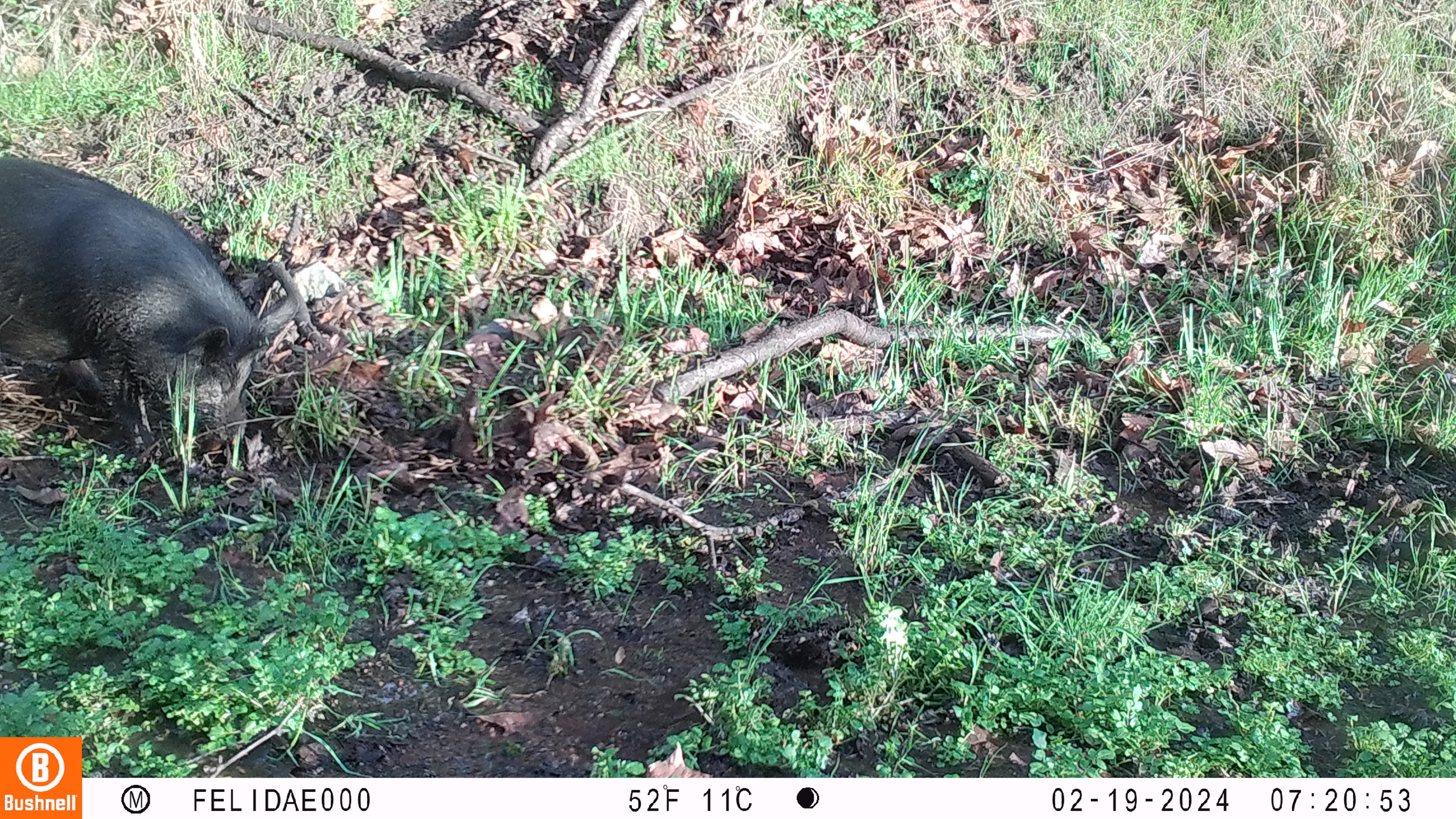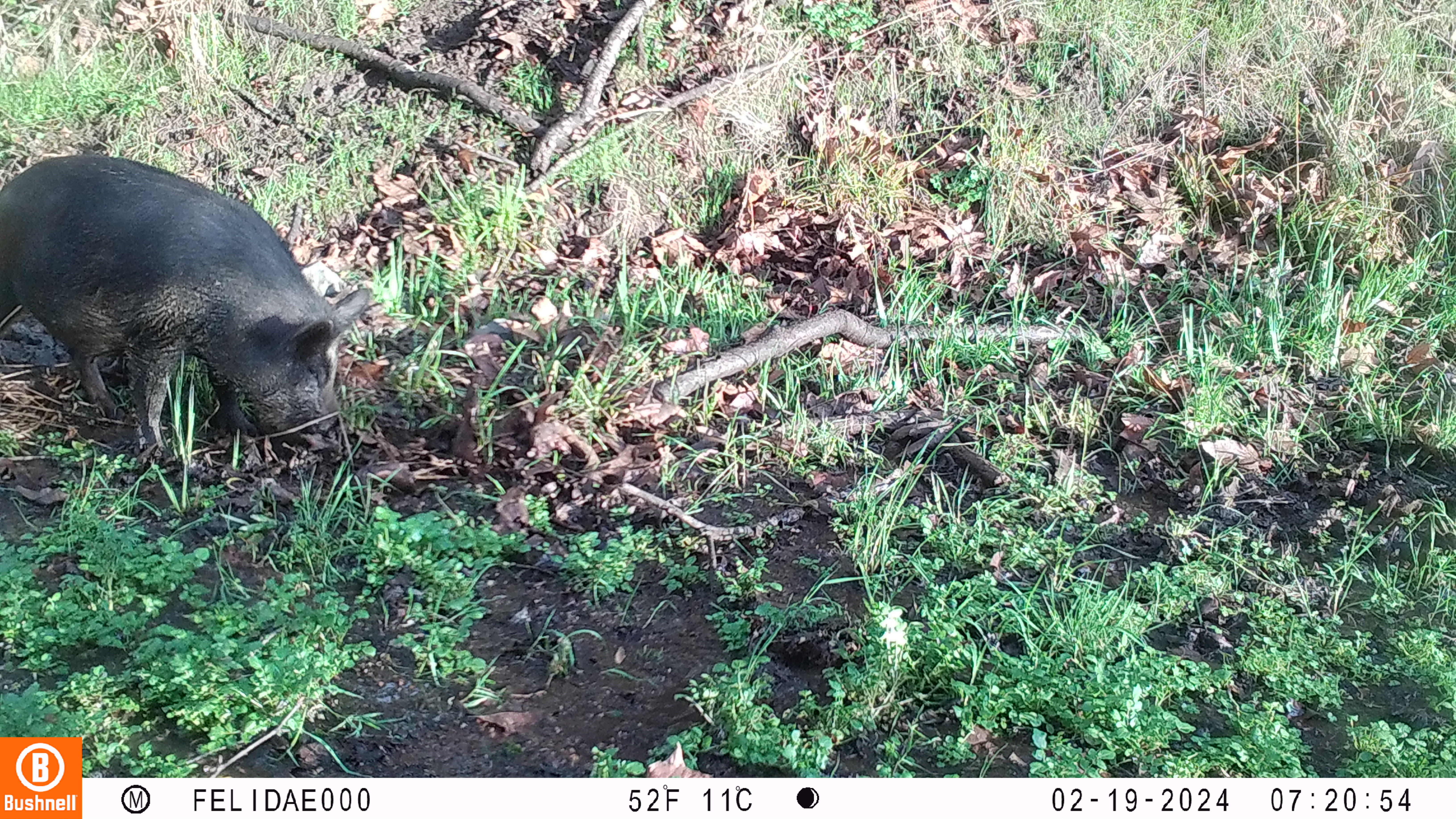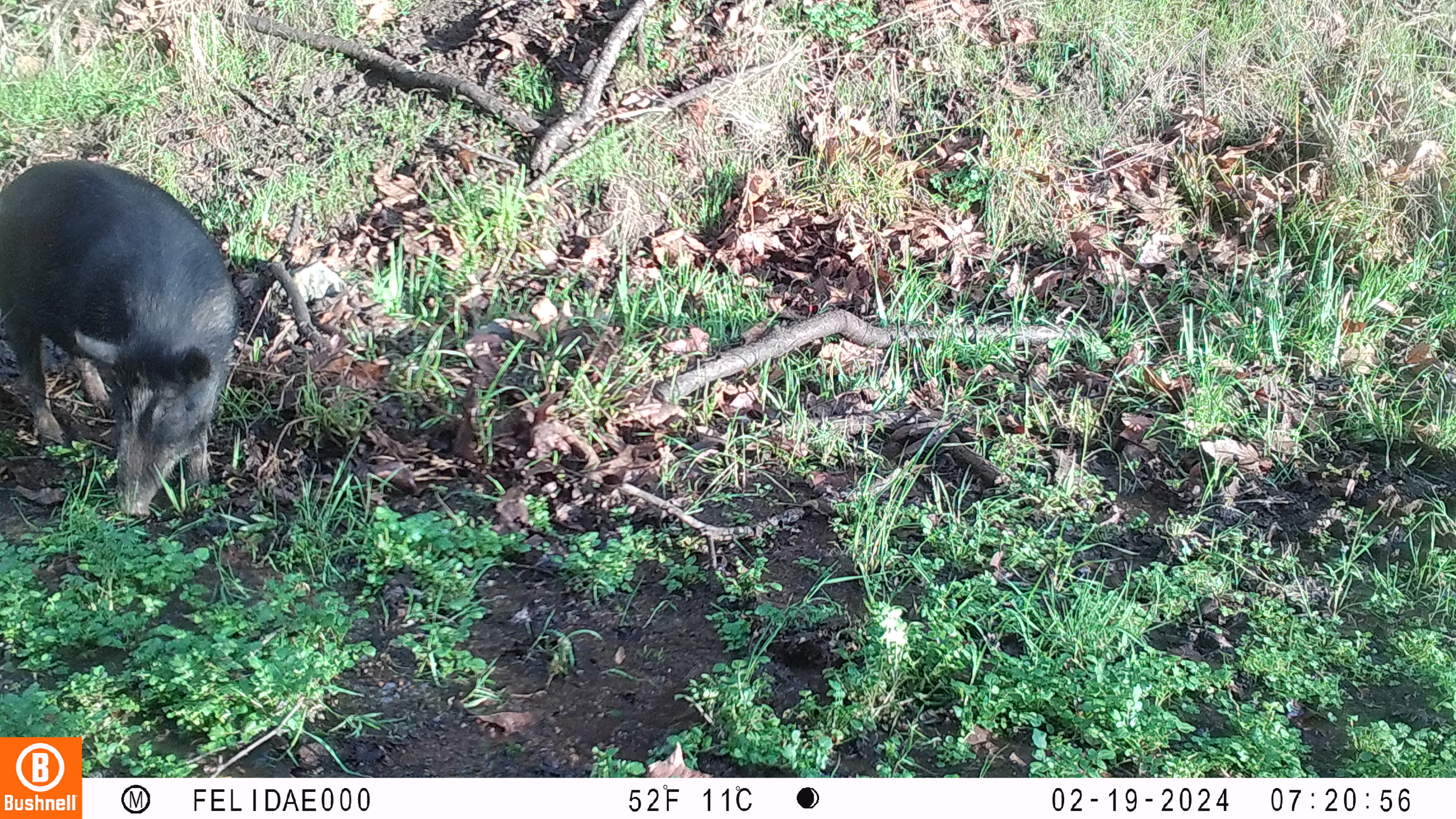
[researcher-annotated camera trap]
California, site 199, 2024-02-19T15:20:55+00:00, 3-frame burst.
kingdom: Animalia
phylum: Chordata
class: Mammalia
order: Artiodactyla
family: Suidae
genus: Sus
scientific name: Sus scrofa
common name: wild boar